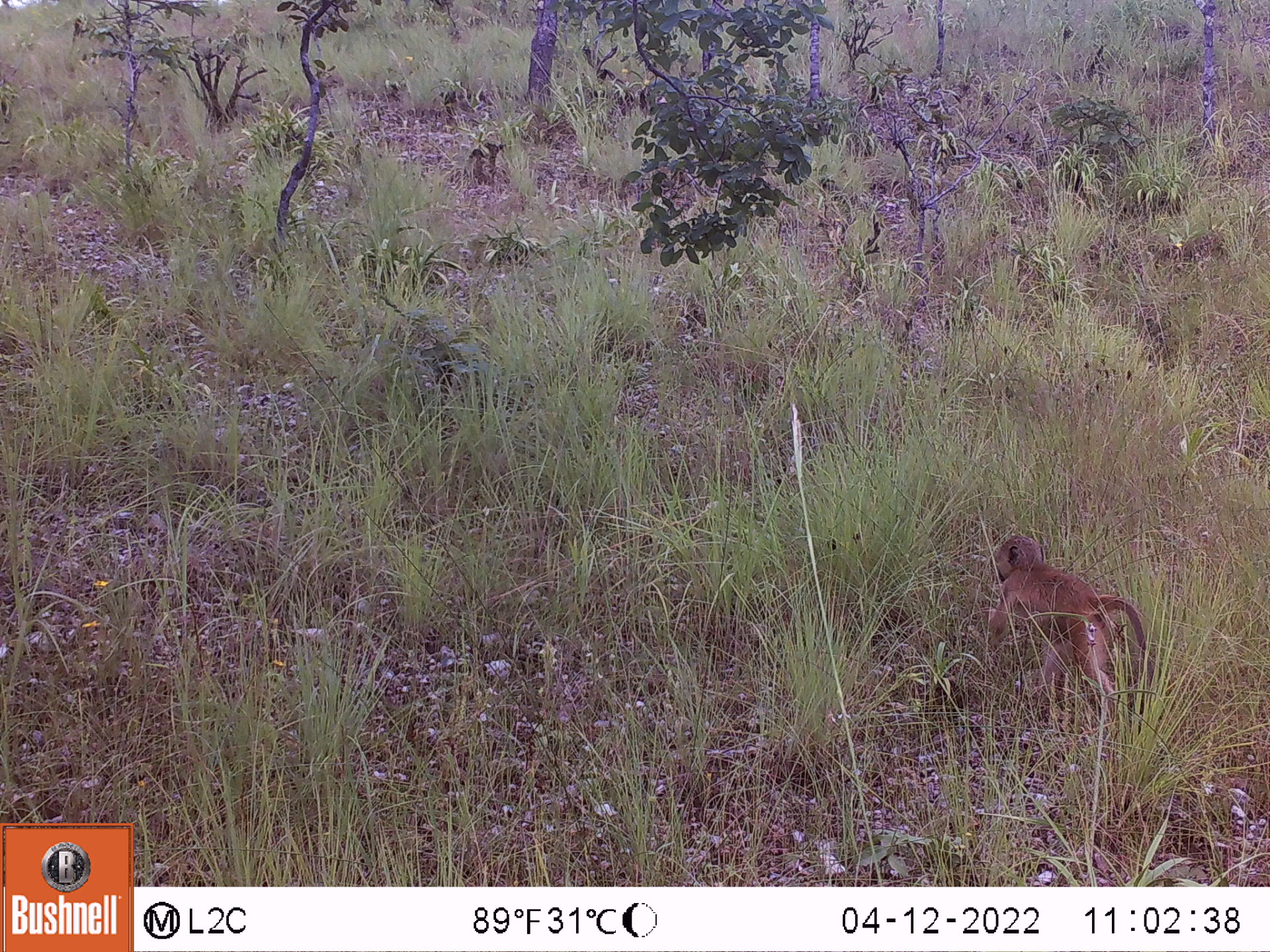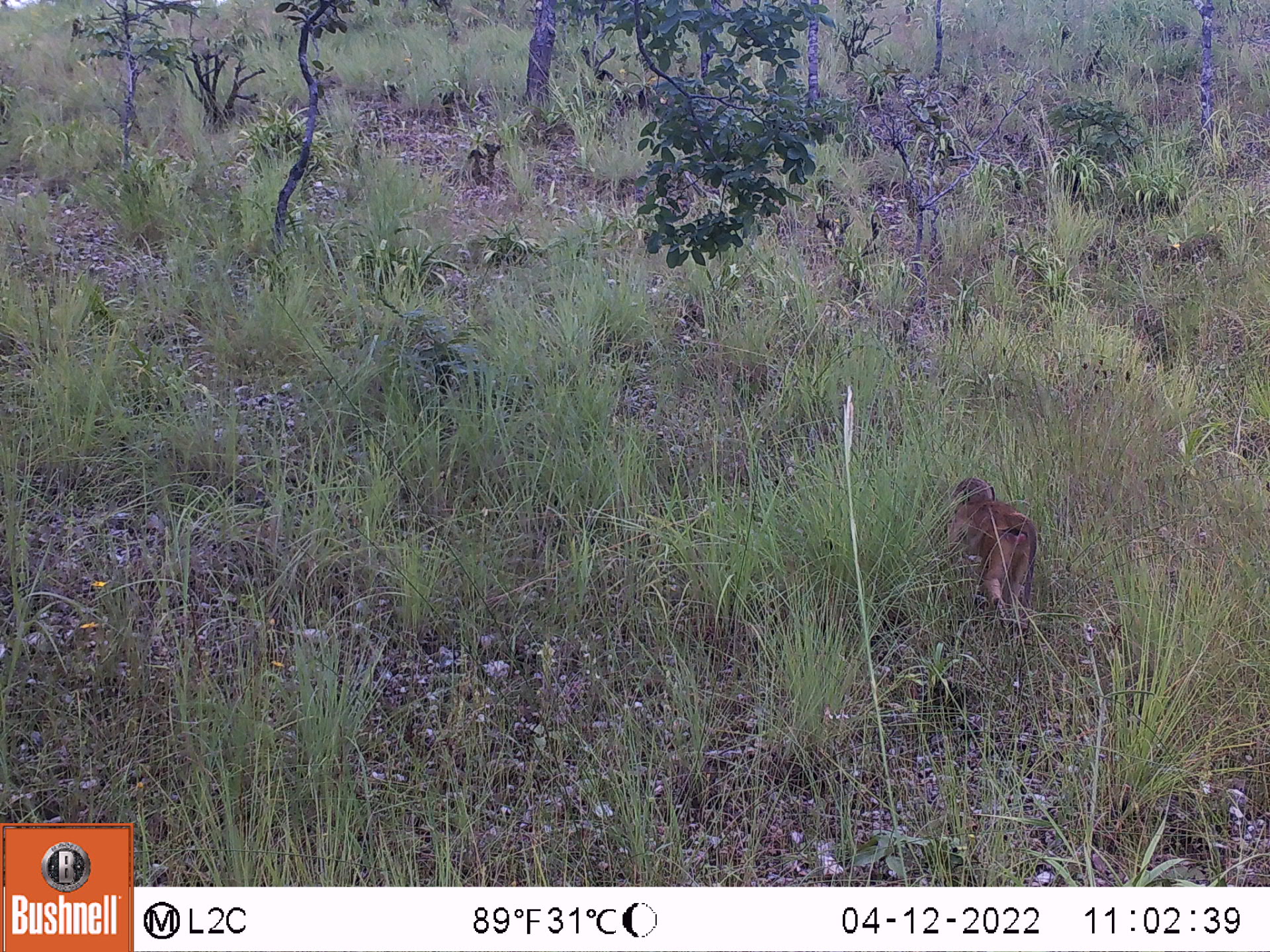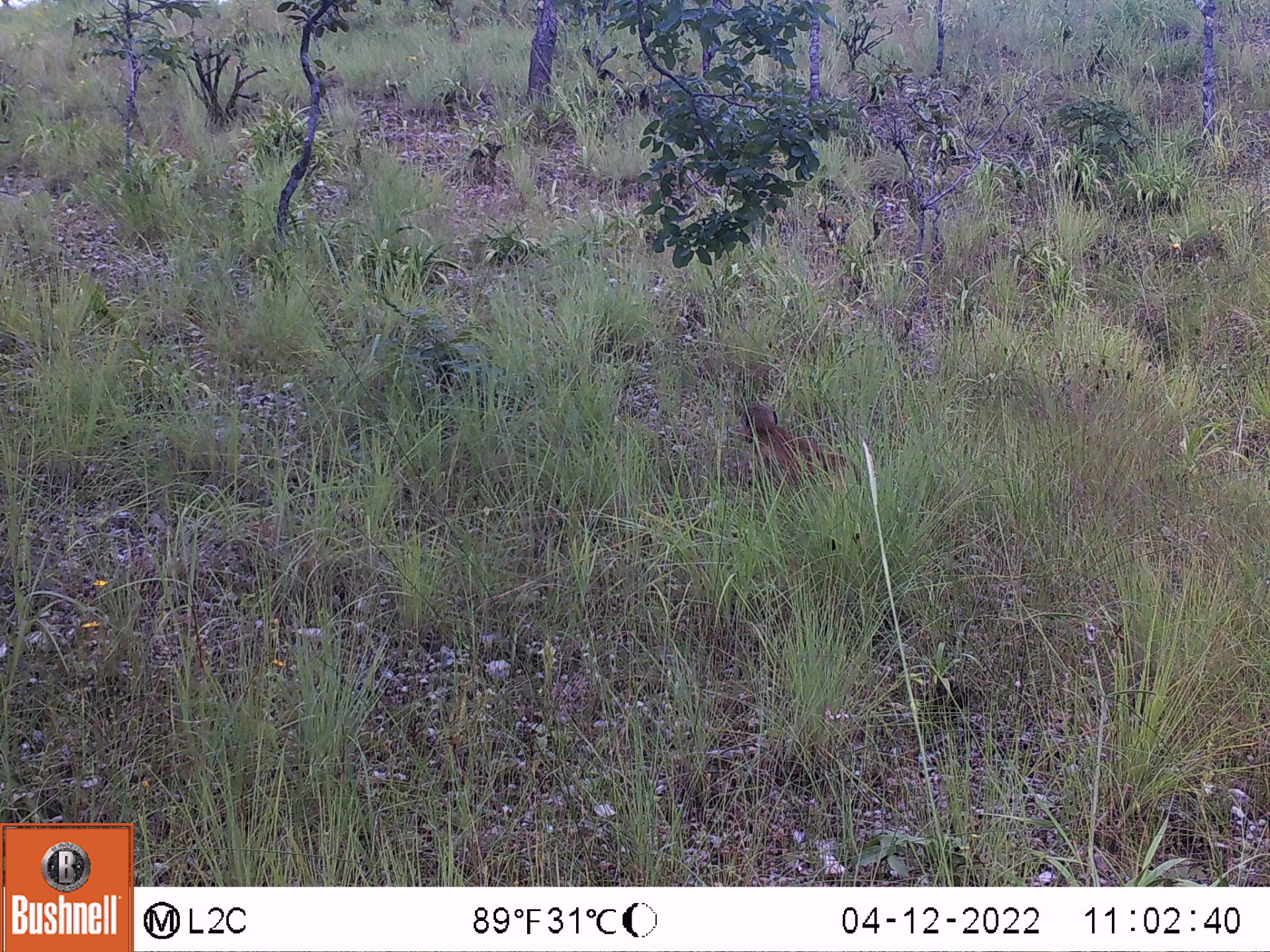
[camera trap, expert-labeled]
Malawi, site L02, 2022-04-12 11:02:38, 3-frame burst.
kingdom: Animalia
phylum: Chordata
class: Mammalia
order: Primates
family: Cercopithecidae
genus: Papio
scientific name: Papio cynocephalus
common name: yellow baboon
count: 1